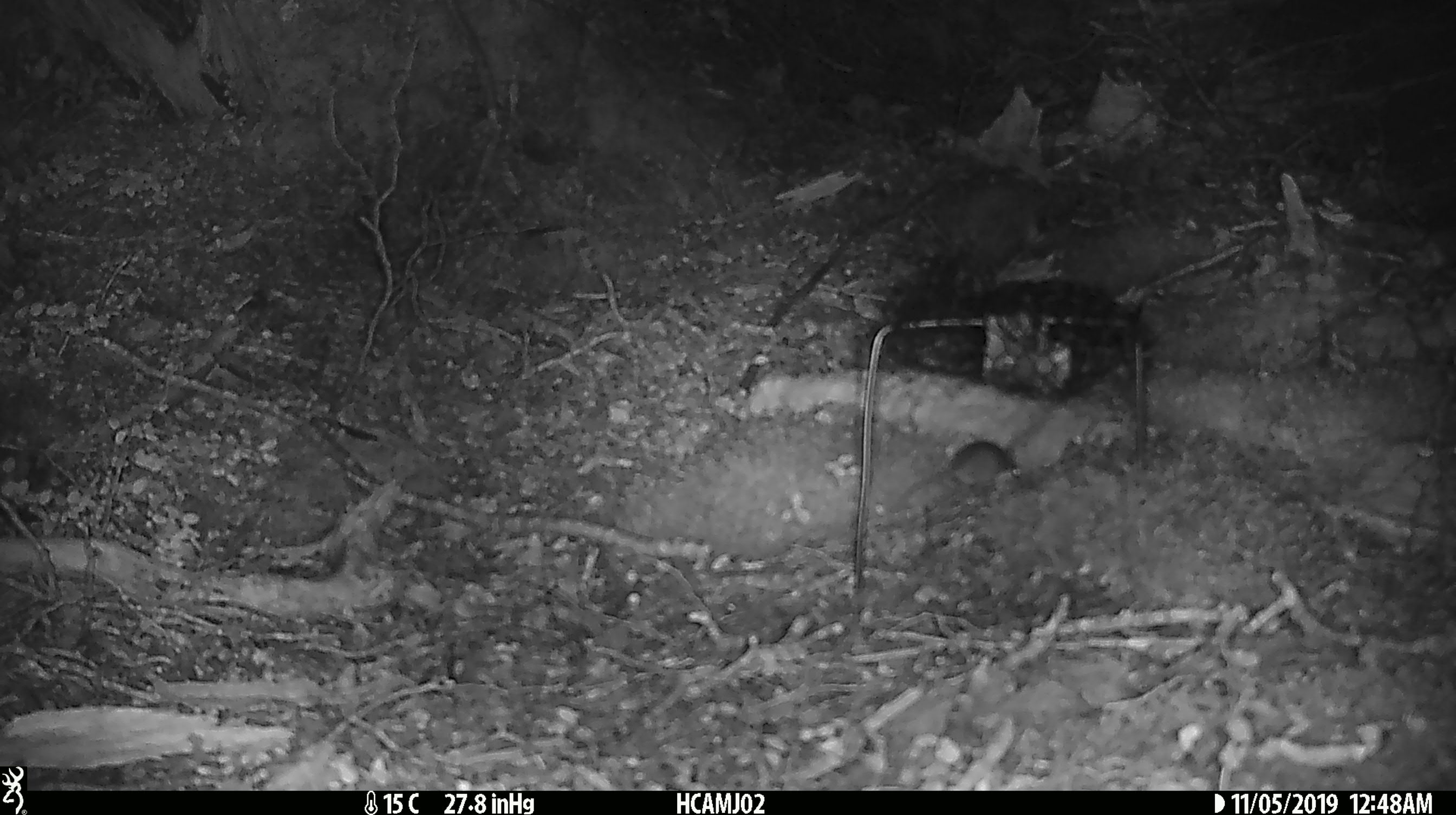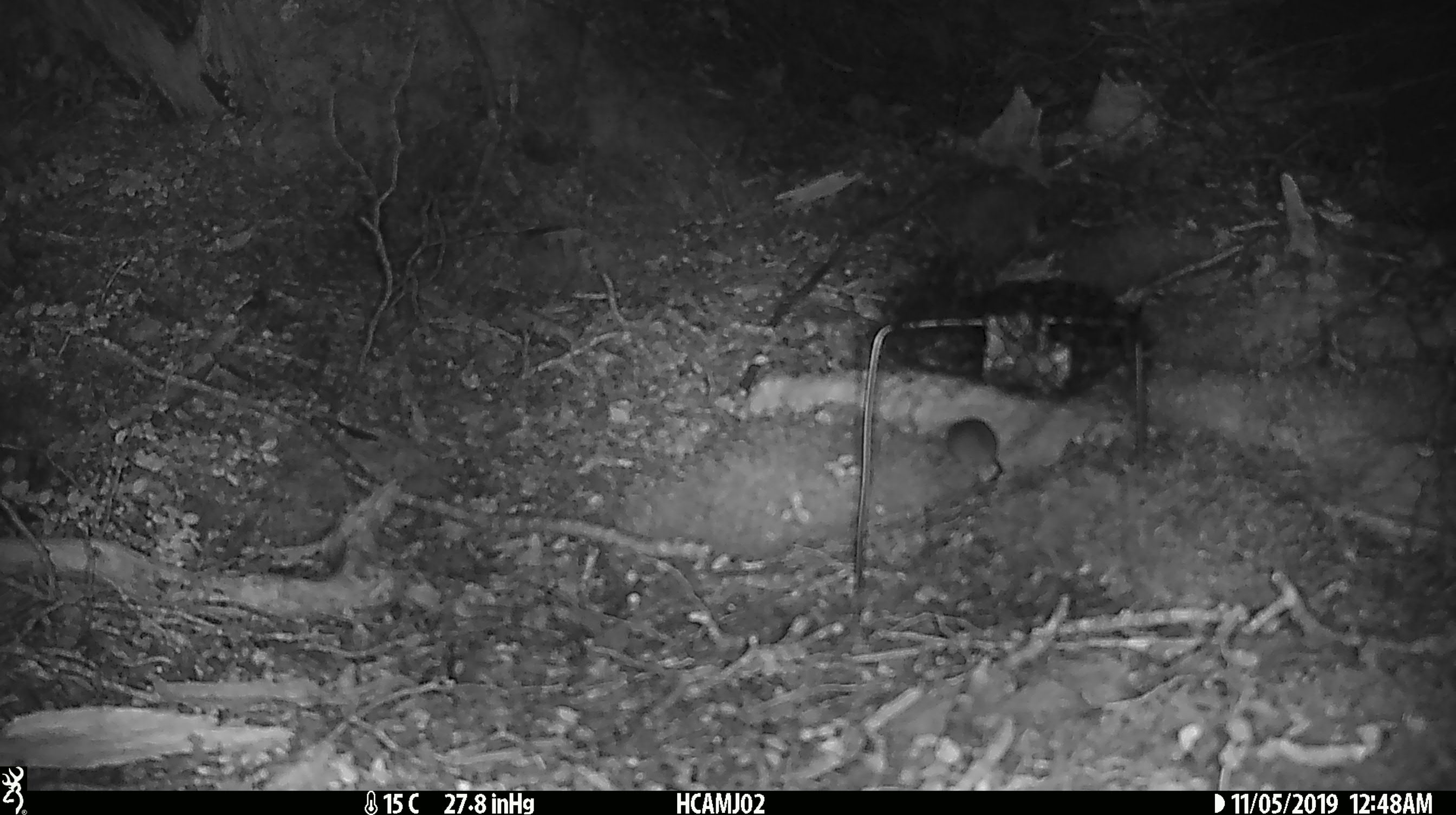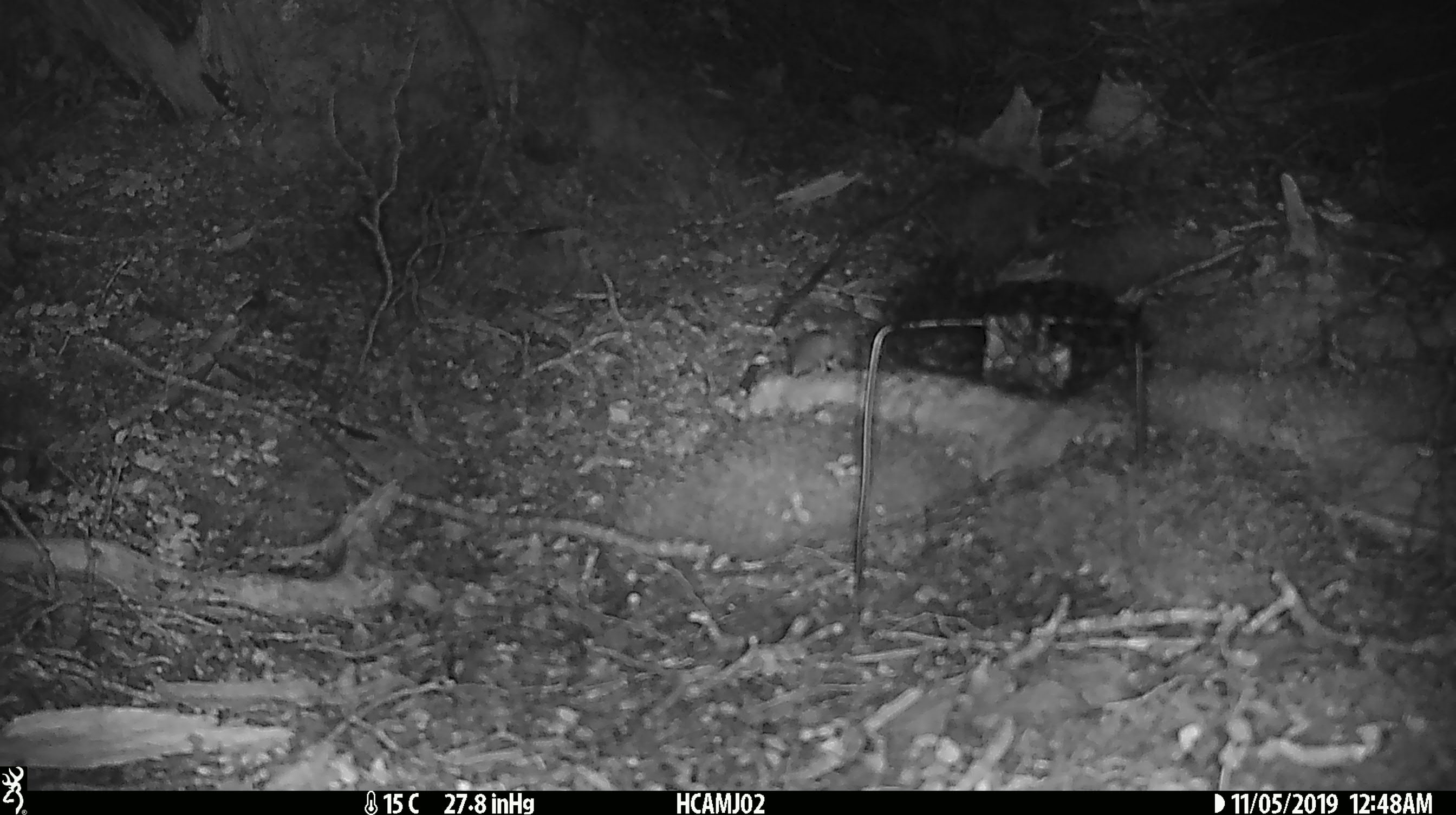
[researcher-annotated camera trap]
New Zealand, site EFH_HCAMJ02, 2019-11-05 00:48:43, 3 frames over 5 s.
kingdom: Animalia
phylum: Chordata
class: Mammalia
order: Rodentia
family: Muridae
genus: Mus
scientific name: Mus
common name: mouse